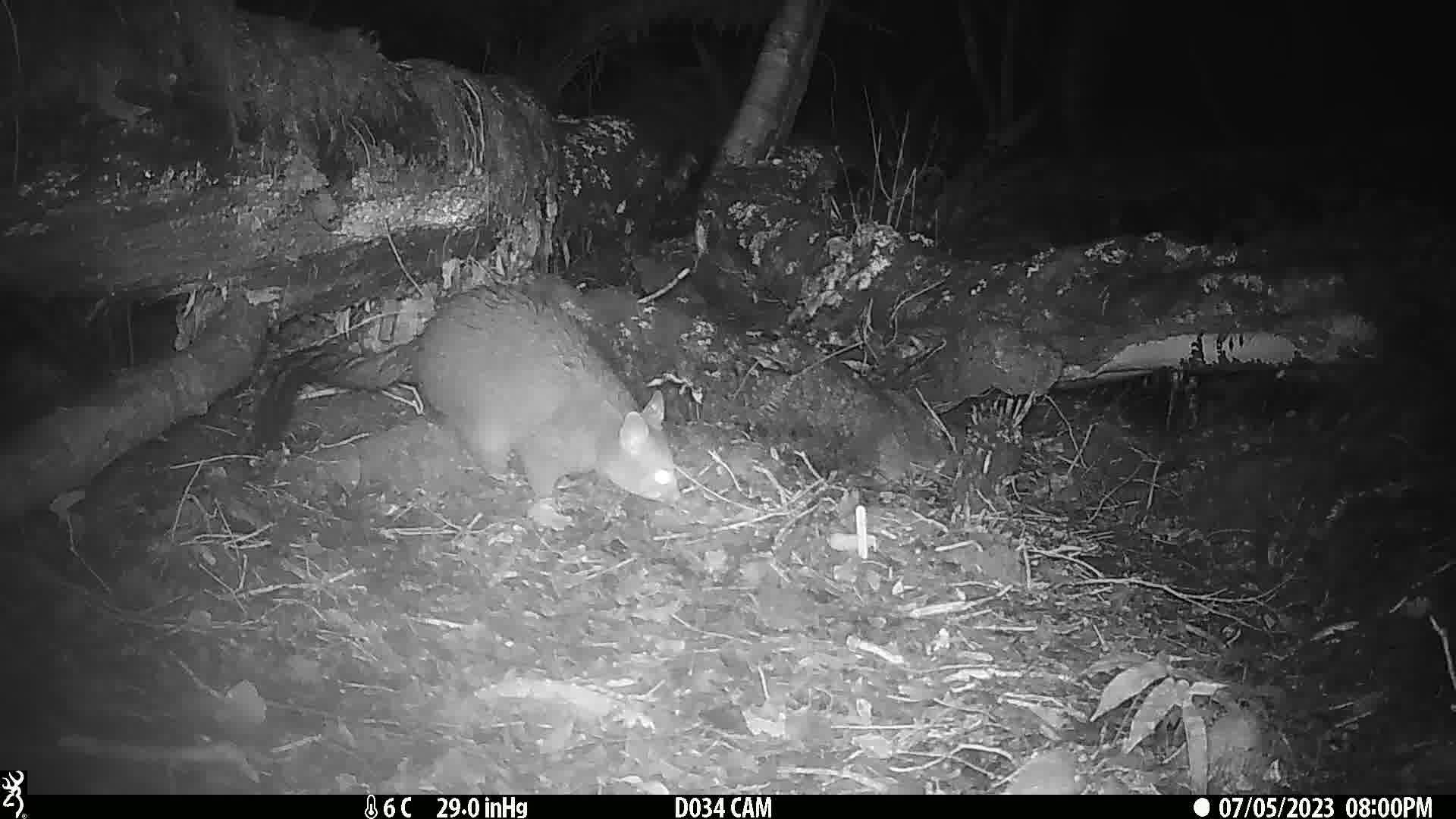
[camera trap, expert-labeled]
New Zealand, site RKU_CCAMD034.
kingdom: Animalia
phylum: Chordata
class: Mammalia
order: Diprotodontia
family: Phalangeridae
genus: Trichosurus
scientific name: Trichosurus vulpecula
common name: common brushtail possum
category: possum